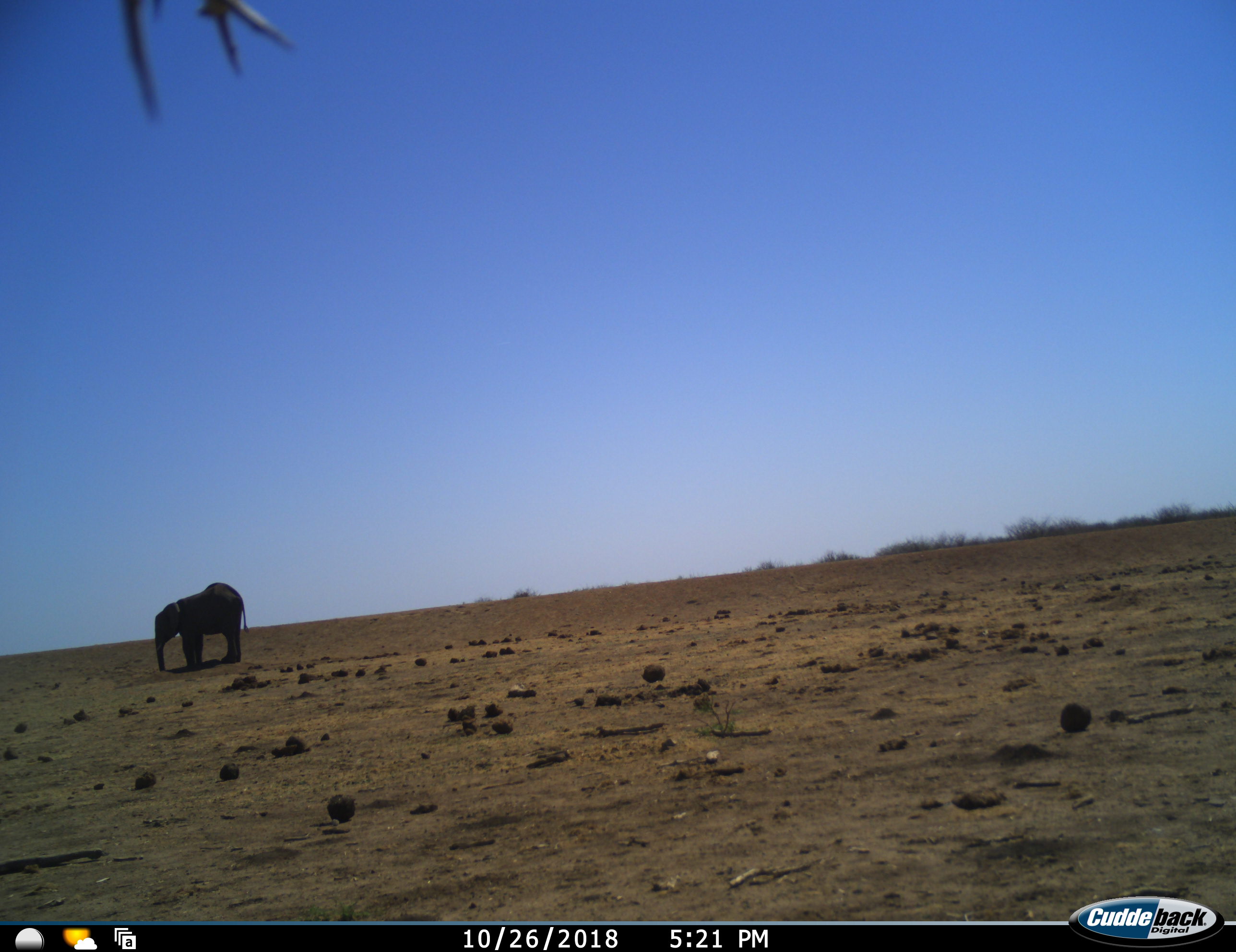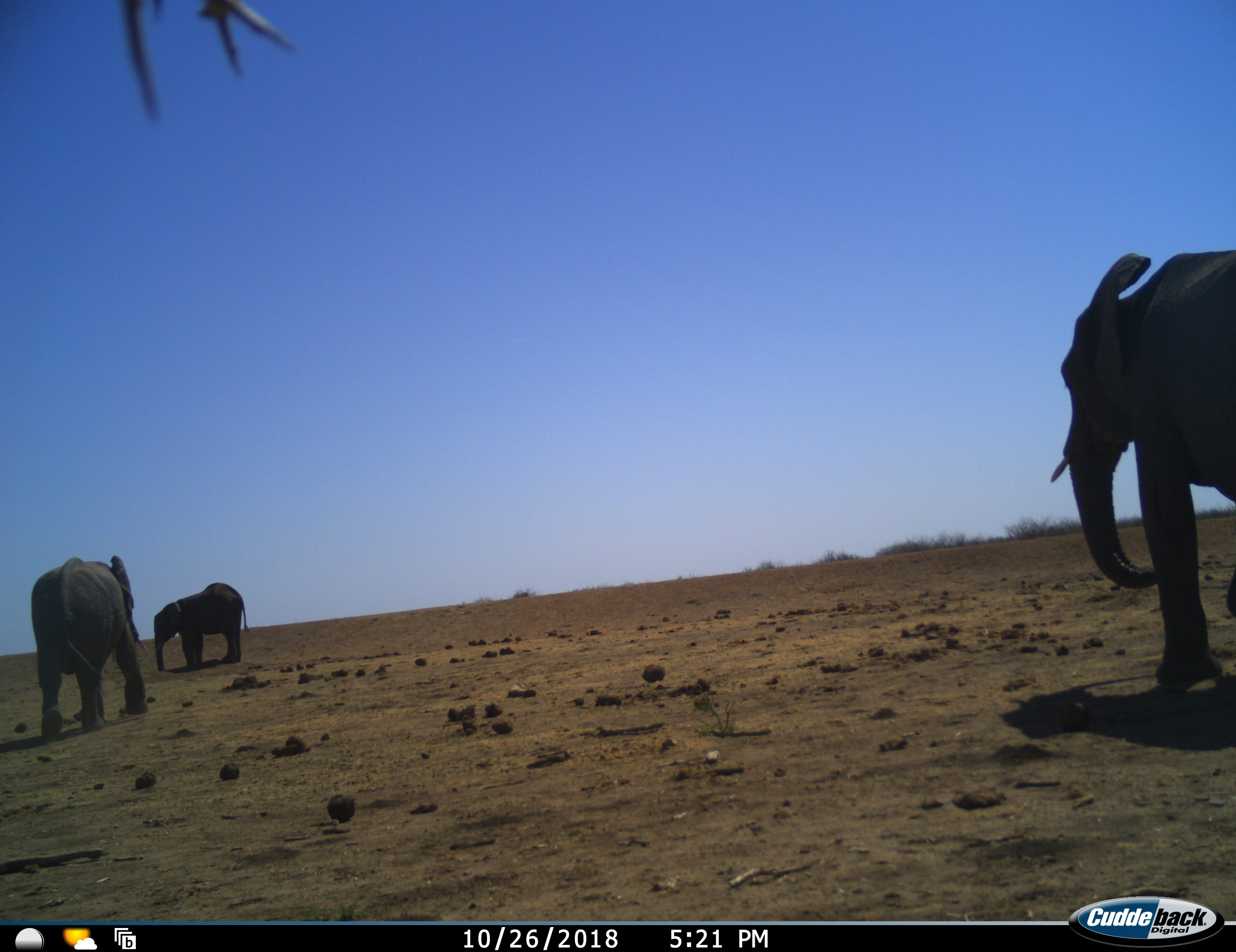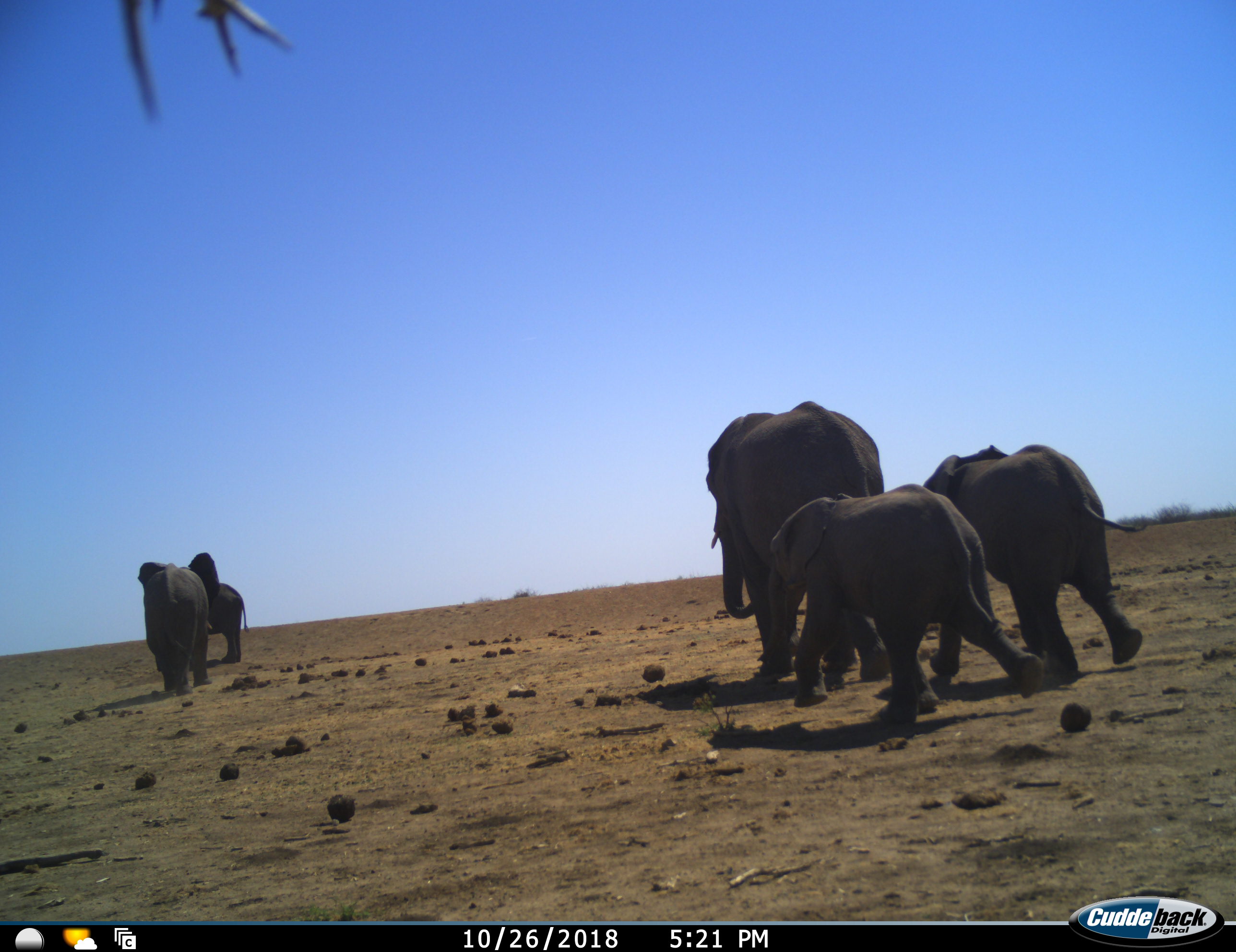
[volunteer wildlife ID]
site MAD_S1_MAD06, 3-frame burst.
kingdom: Animalia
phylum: Chordata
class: Mammalia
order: Proboscidea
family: Elephantidae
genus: Loxodonta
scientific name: Loxodonta africana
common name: african bush elephant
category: elephant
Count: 5.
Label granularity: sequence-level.